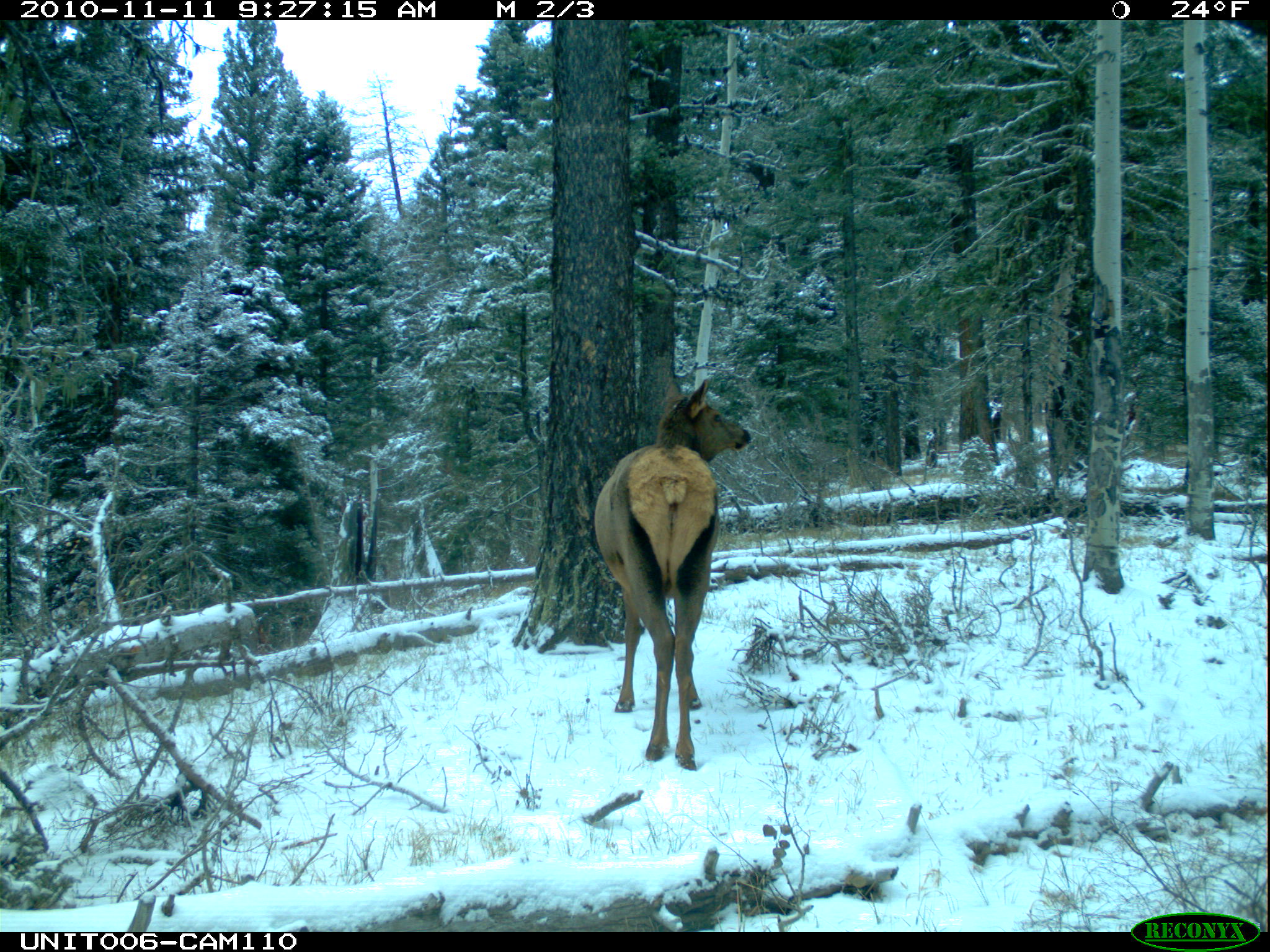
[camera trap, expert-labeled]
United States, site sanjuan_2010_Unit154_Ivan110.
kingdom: Animalia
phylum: Chordata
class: Mammalia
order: Artiodactyla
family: Cervidae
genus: Cervus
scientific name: Cervus elaphus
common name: red deer